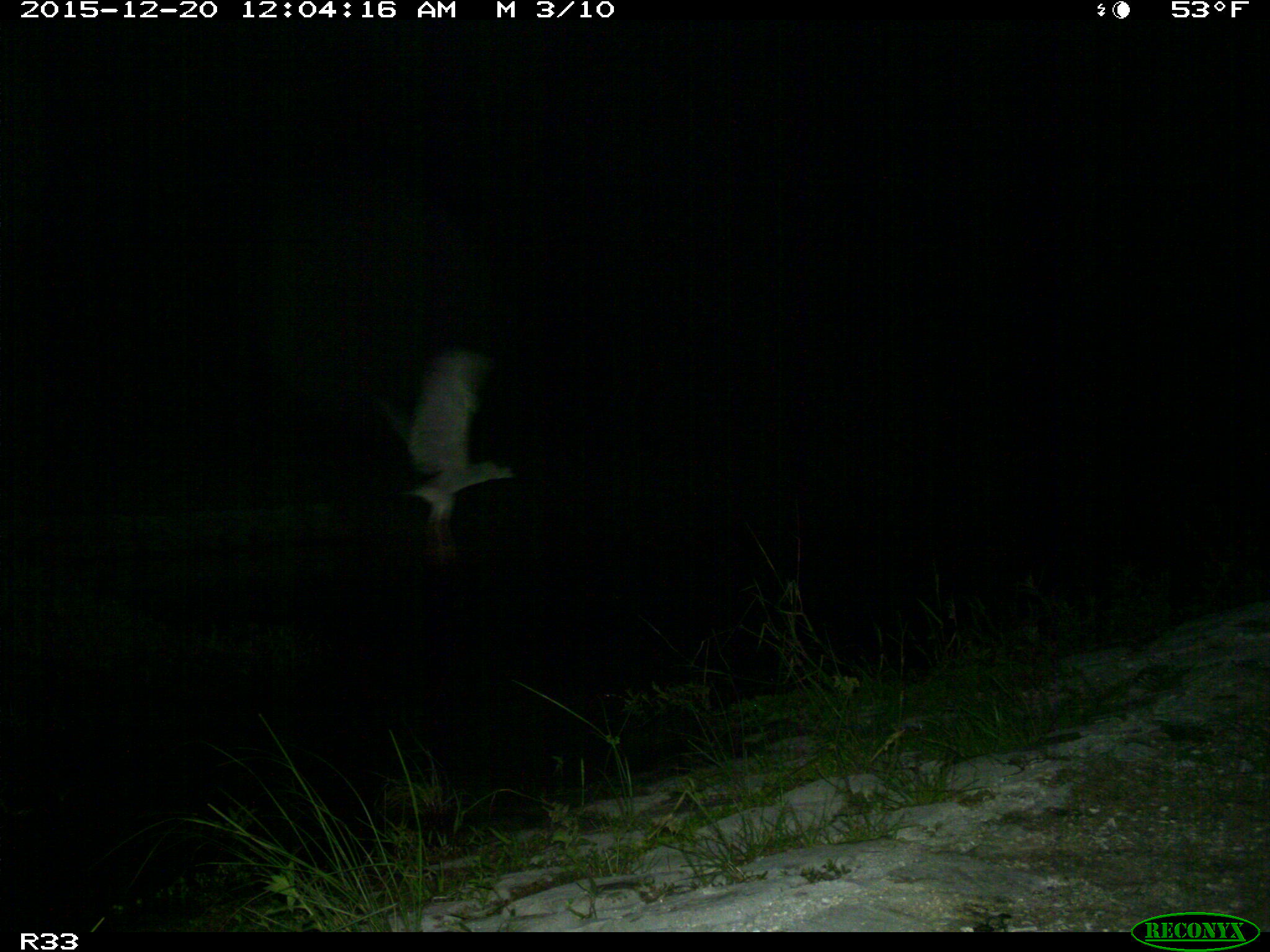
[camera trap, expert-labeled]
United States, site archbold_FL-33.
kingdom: Animalia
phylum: Chordata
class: Aves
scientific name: Aves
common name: birds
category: unidentified bird